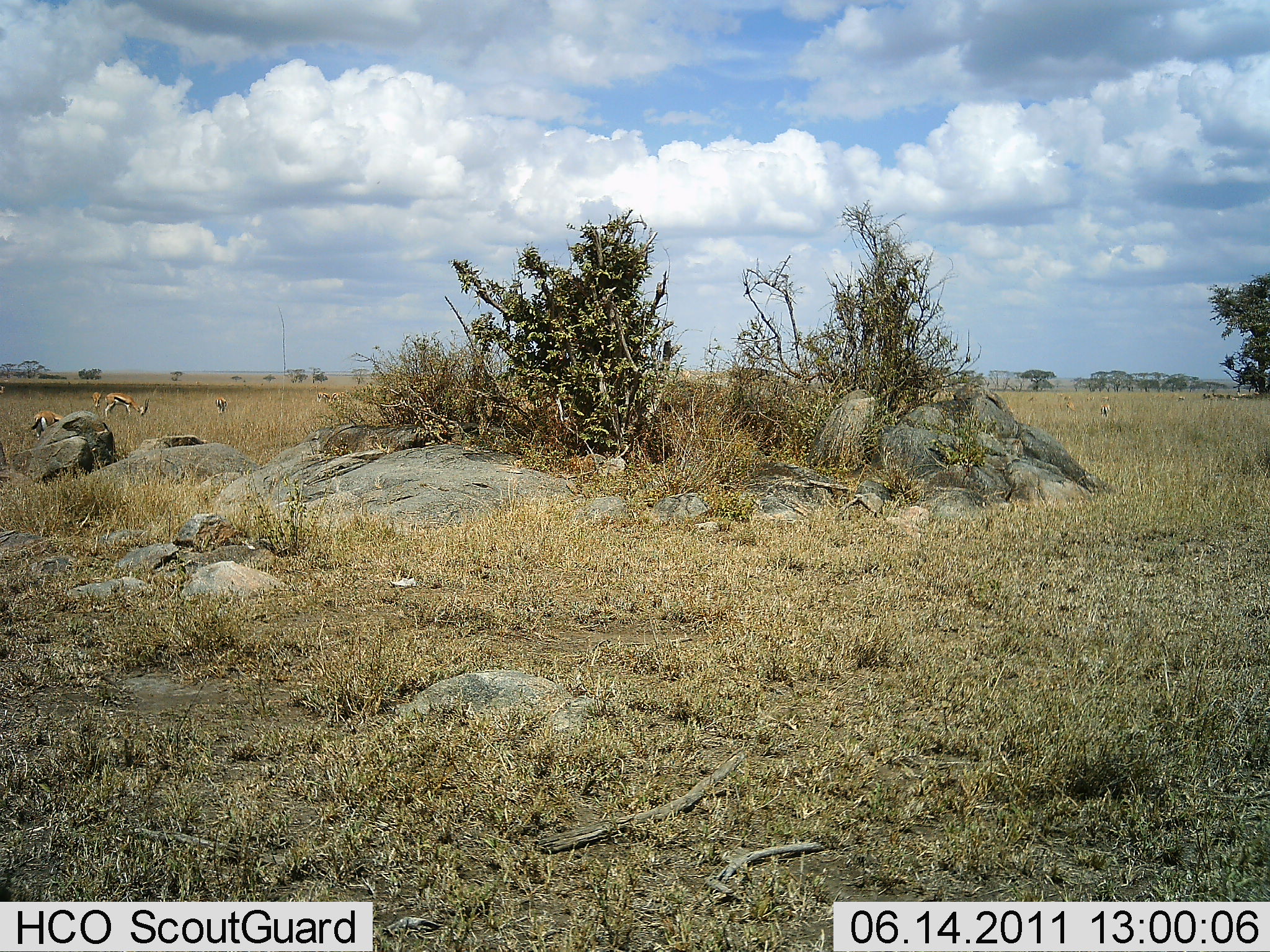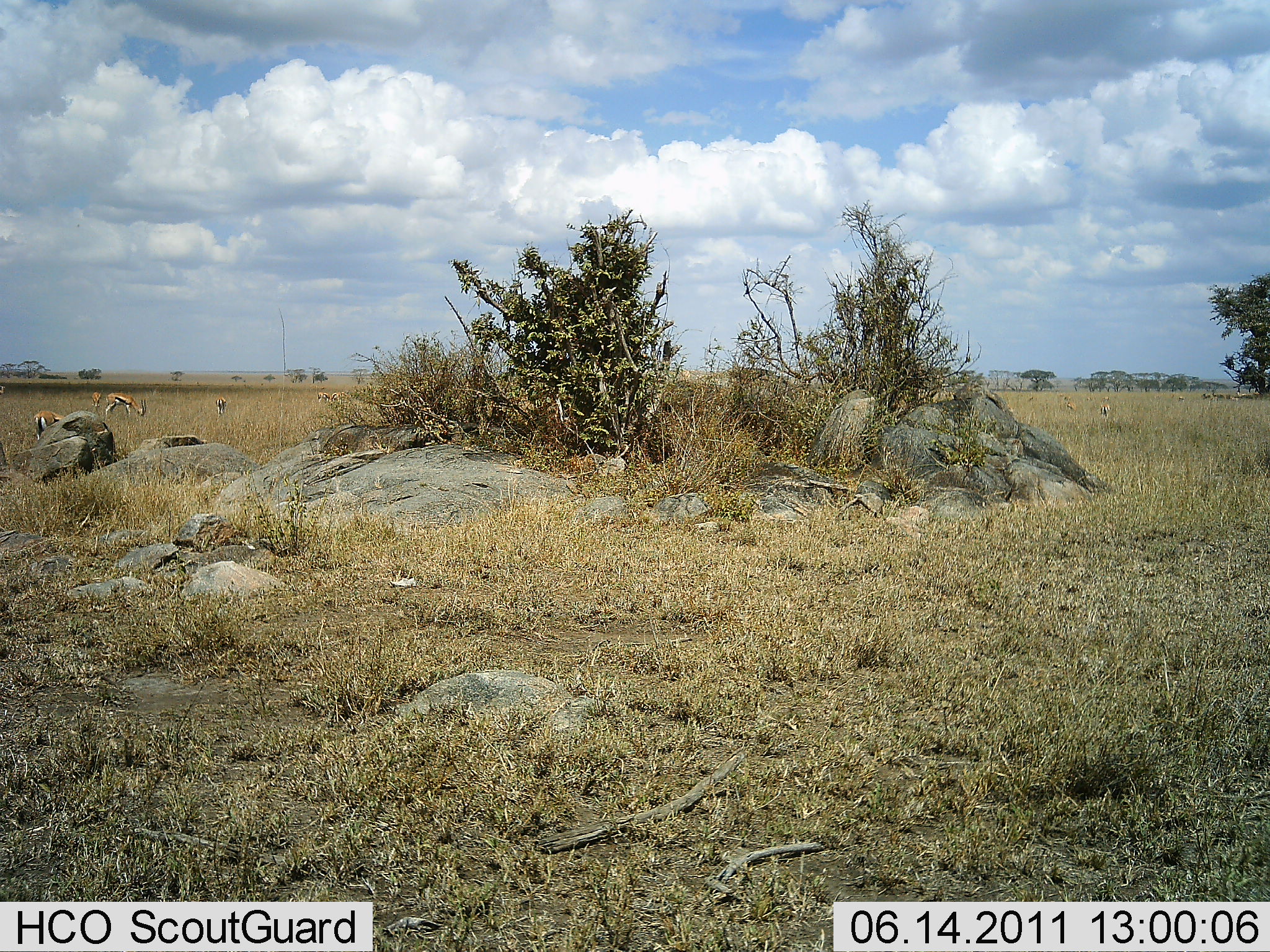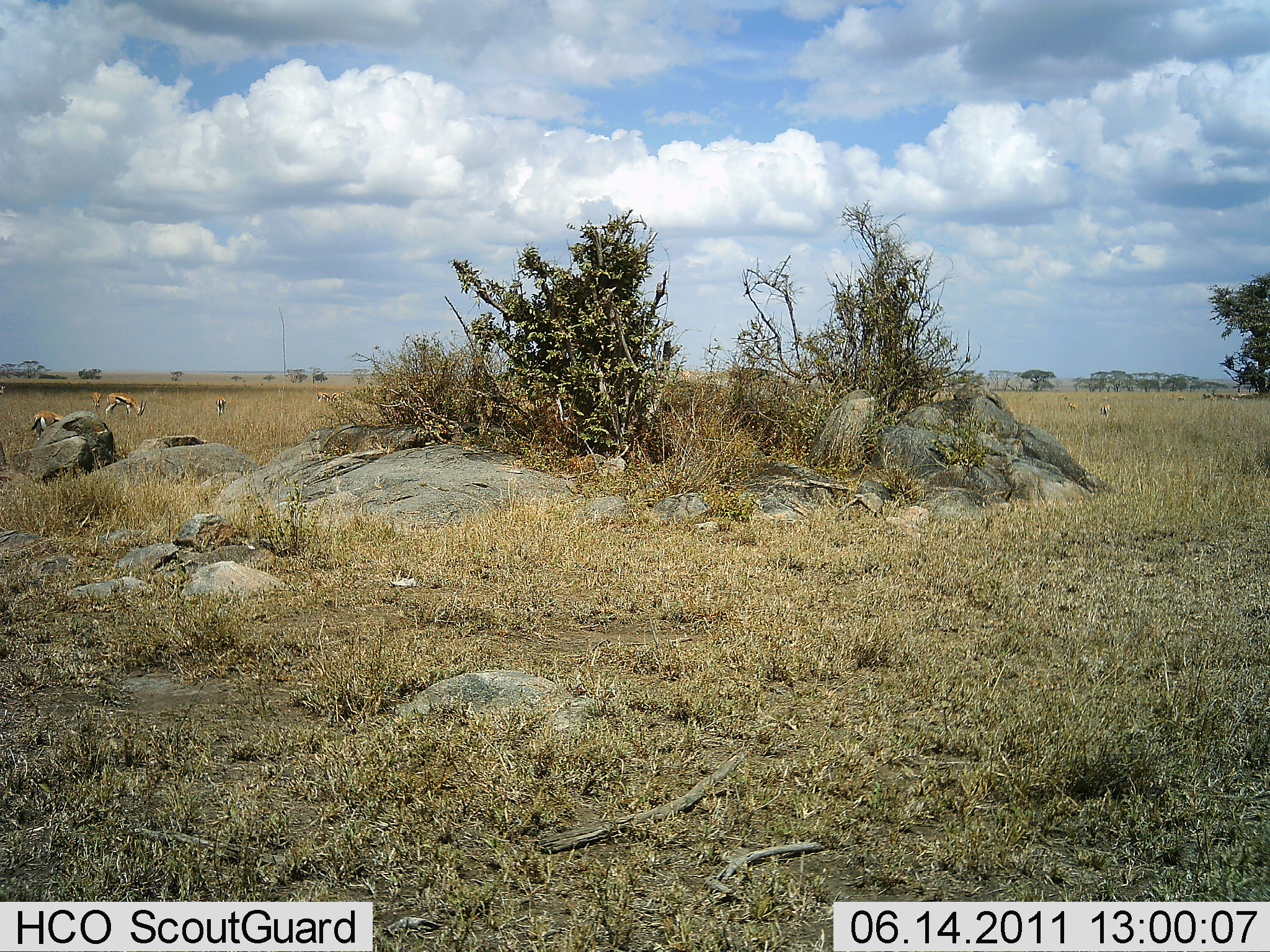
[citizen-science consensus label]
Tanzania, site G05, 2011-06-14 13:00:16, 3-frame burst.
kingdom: Animalia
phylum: Chordata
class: Mammalia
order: Artiodactyla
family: Bovidae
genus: Eudorcas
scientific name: Eudorcas thomsonii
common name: thomson's gazelle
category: gazellethomsons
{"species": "gazellethomsons (thomson's gazelle) (Eudorcas thomsonii)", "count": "3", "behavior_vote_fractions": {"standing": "36%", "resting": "0%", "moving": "9%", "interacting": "0%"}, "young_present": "0%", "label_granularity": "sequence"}